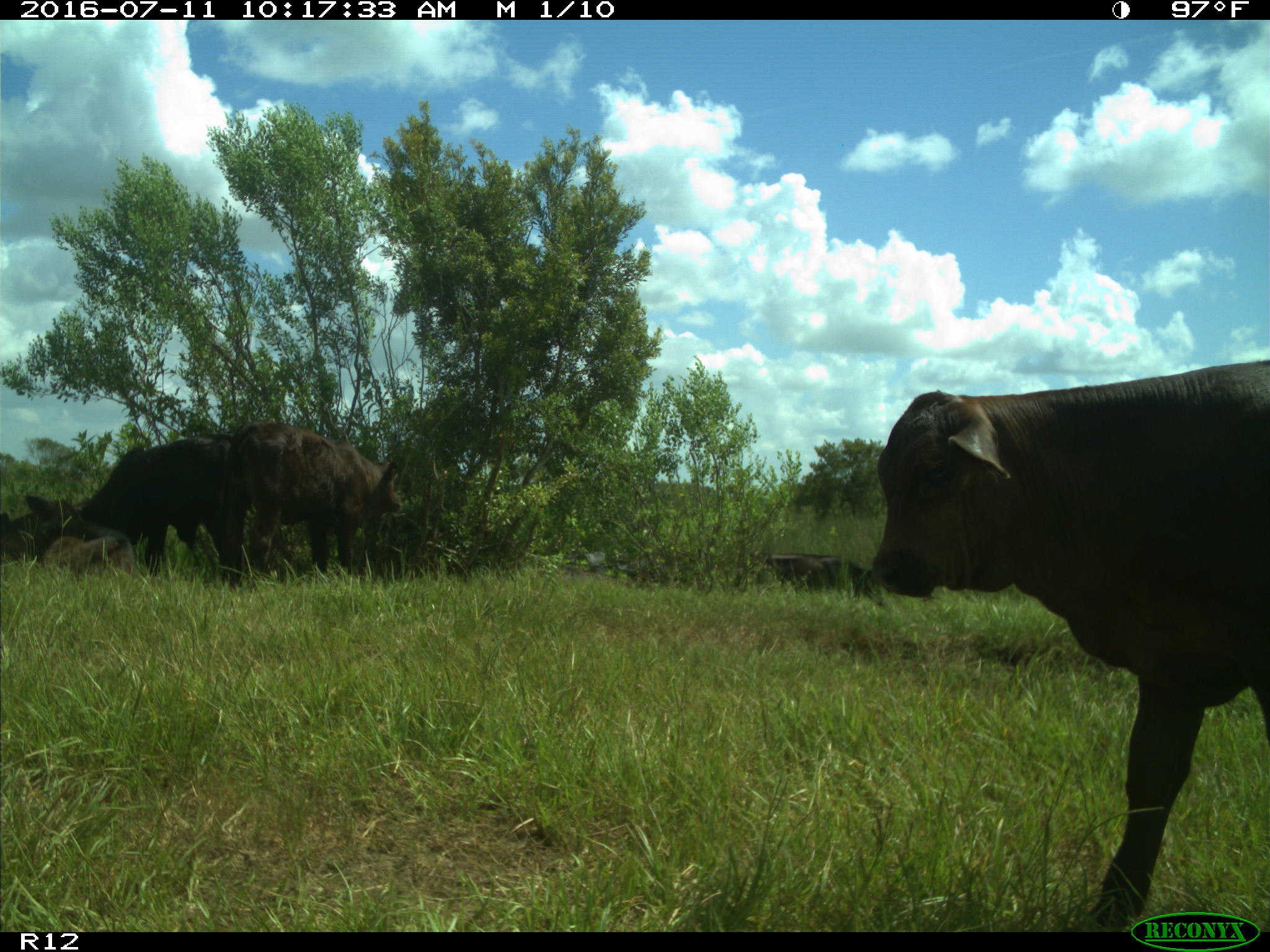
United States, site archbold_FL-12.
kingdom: Animalia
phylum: Chordata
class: Mammalia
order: Artiodactyla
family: Bovidae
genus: Bos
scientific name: Bos taurus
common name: domestic cow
Bos taurus (domestic cow).